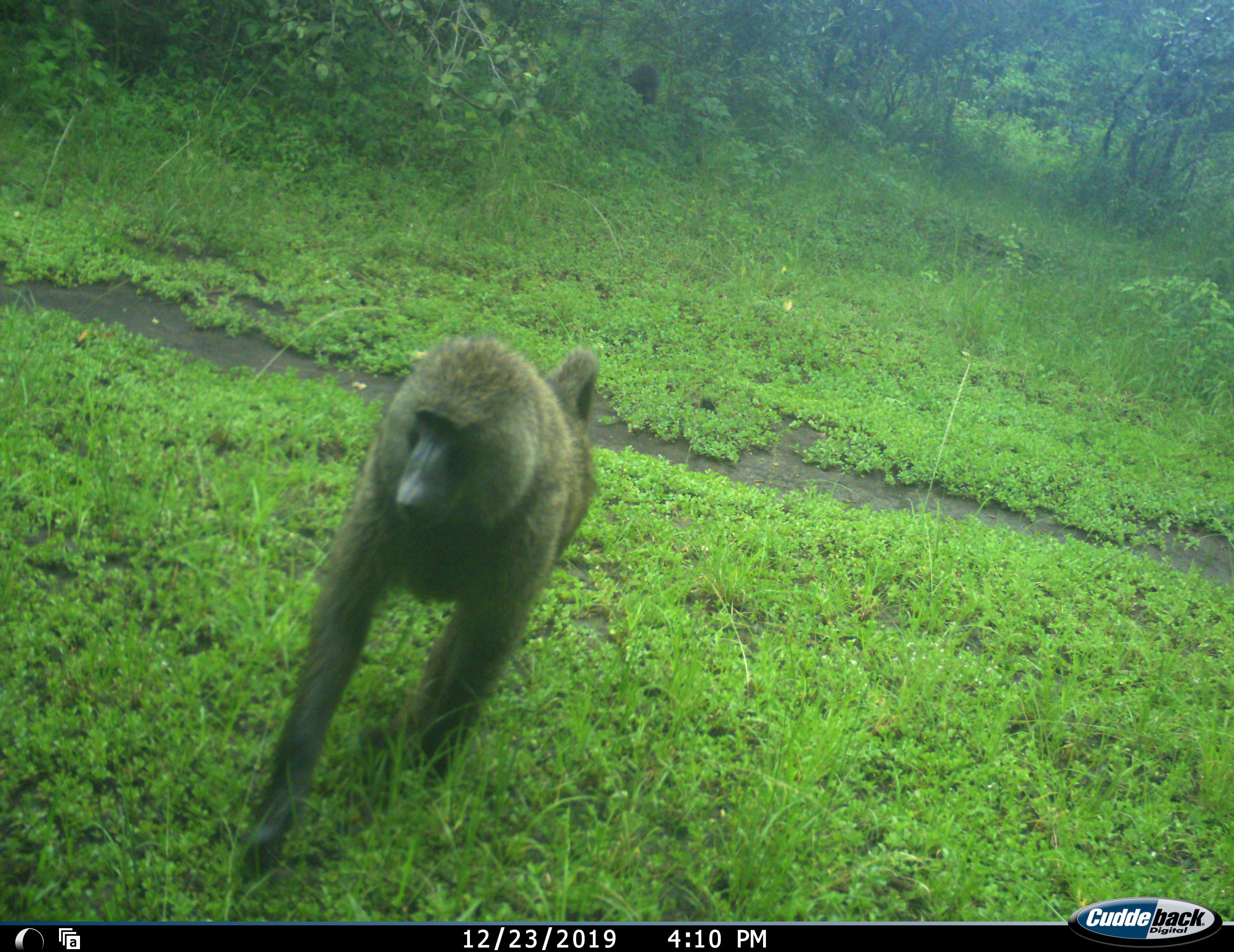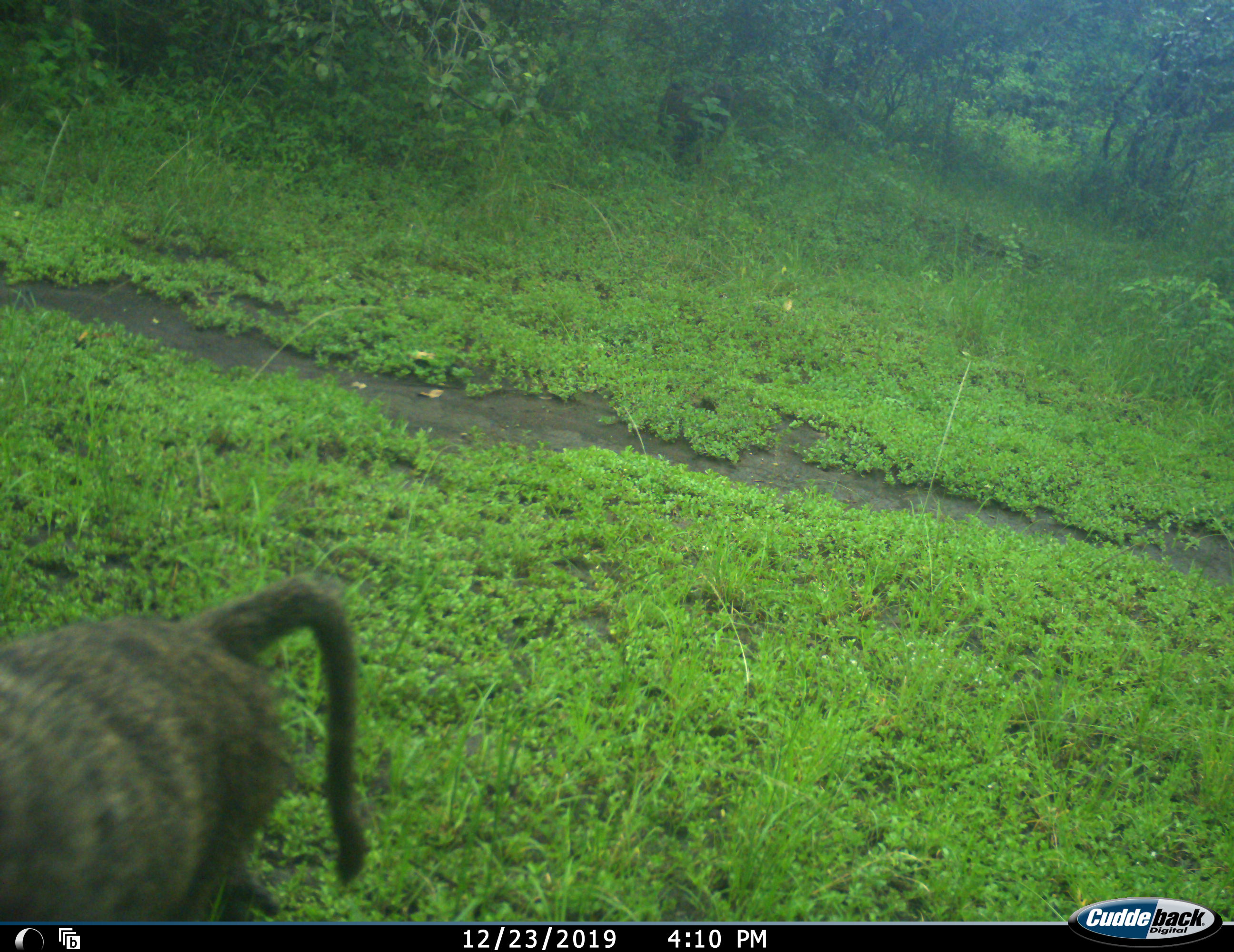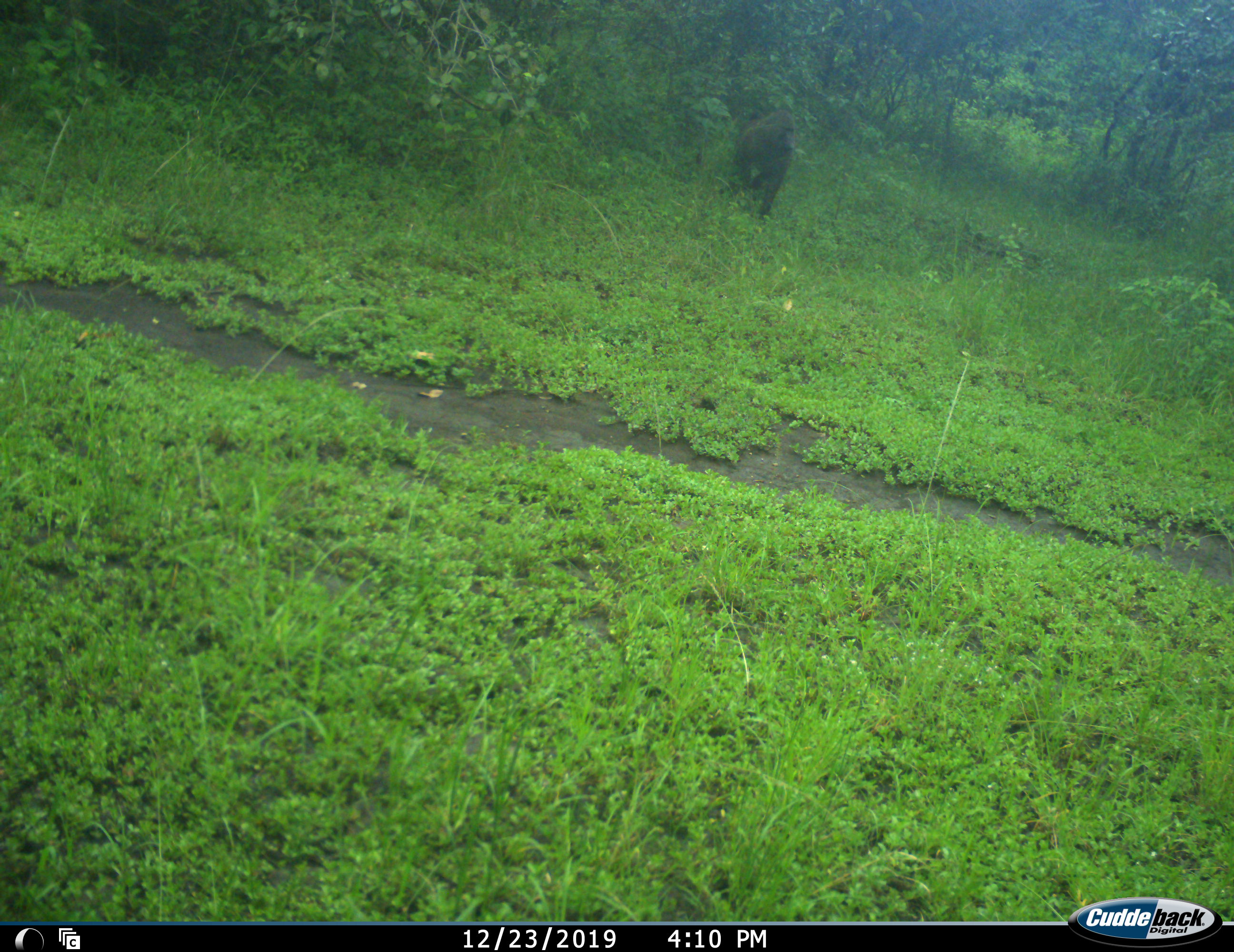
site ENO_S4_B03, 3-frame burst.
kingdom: Animalia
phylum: Chordata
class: Mammalia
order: Primates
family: Cercopithecidae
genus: Papio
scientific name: Papio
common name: baboon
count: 2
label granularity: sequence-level